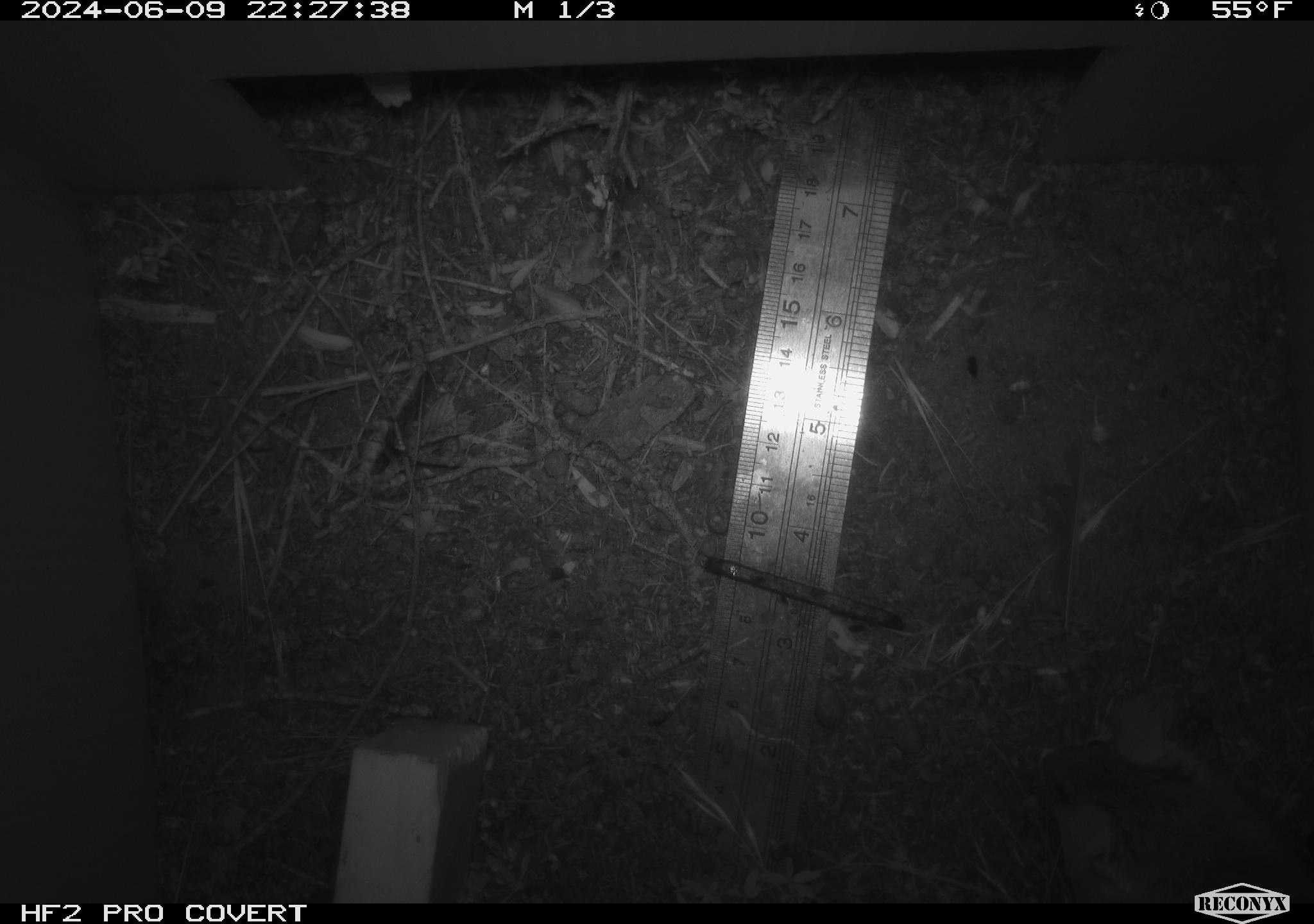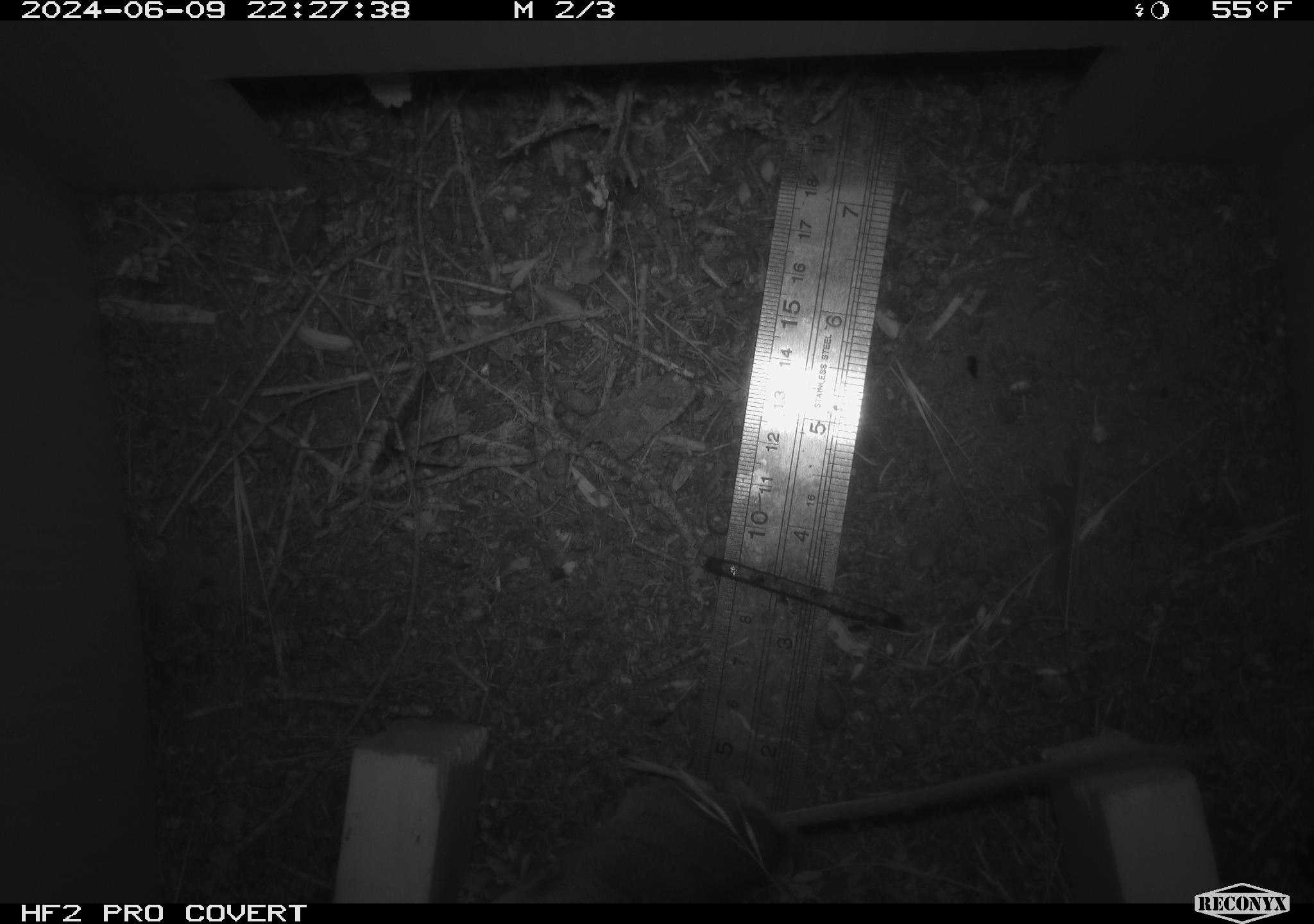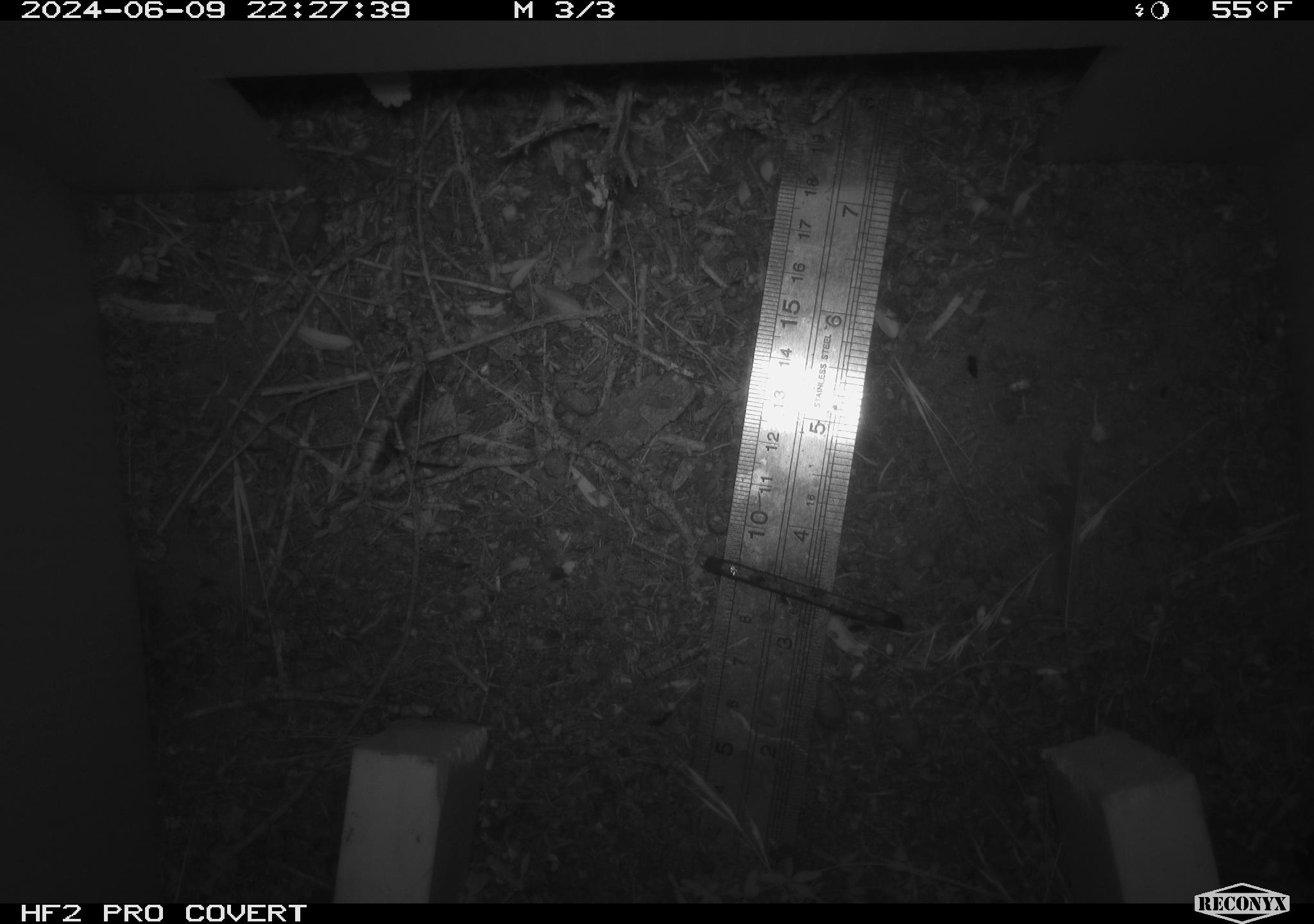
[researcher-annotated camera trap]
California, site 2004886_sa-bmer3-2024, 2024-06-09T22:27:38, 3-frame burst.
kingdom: Animalia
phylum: Chordata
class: Mammalia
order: Rodentia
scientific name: Rodentia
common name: mouse species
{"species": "mouse species (Rodentia)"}